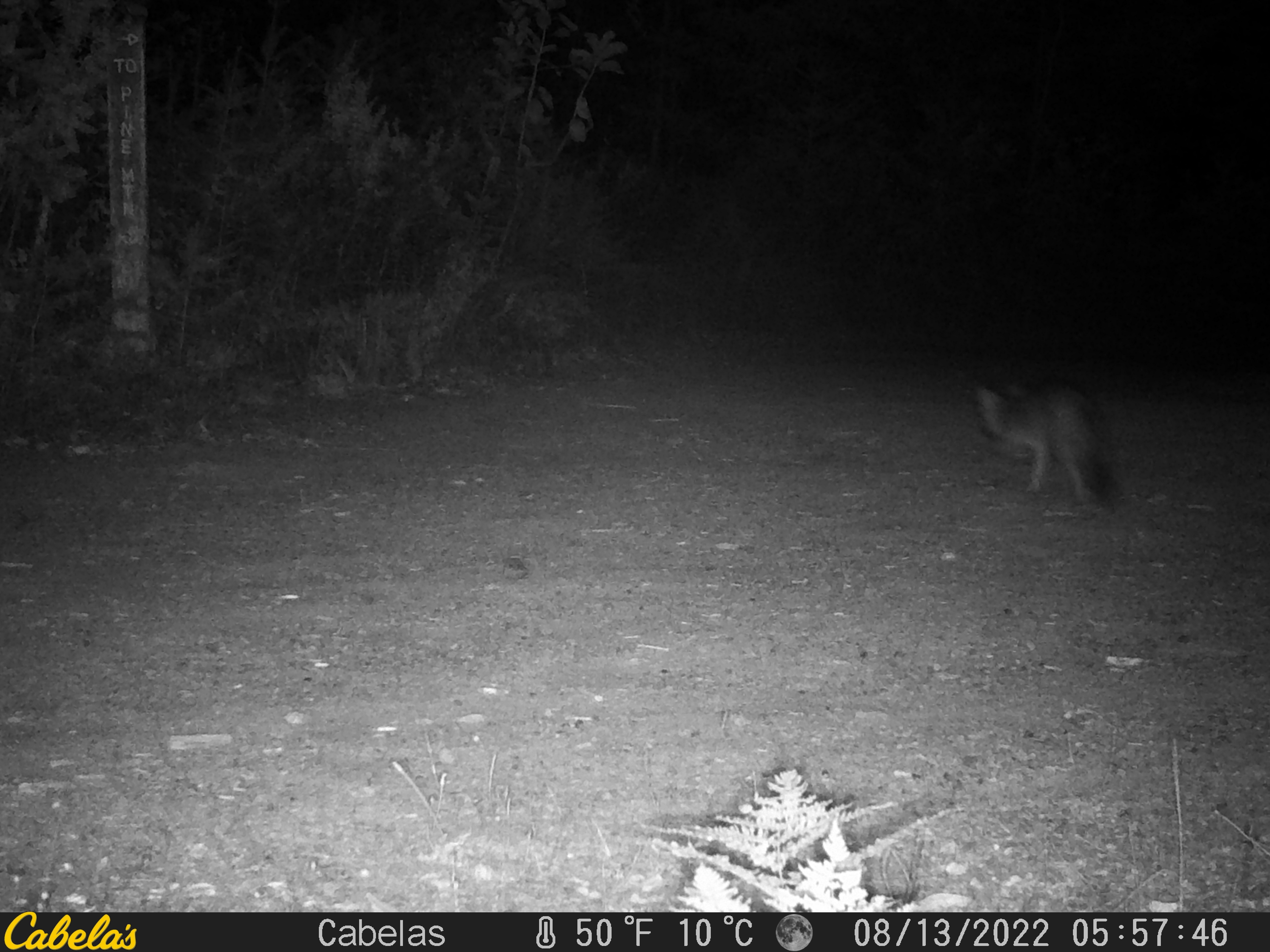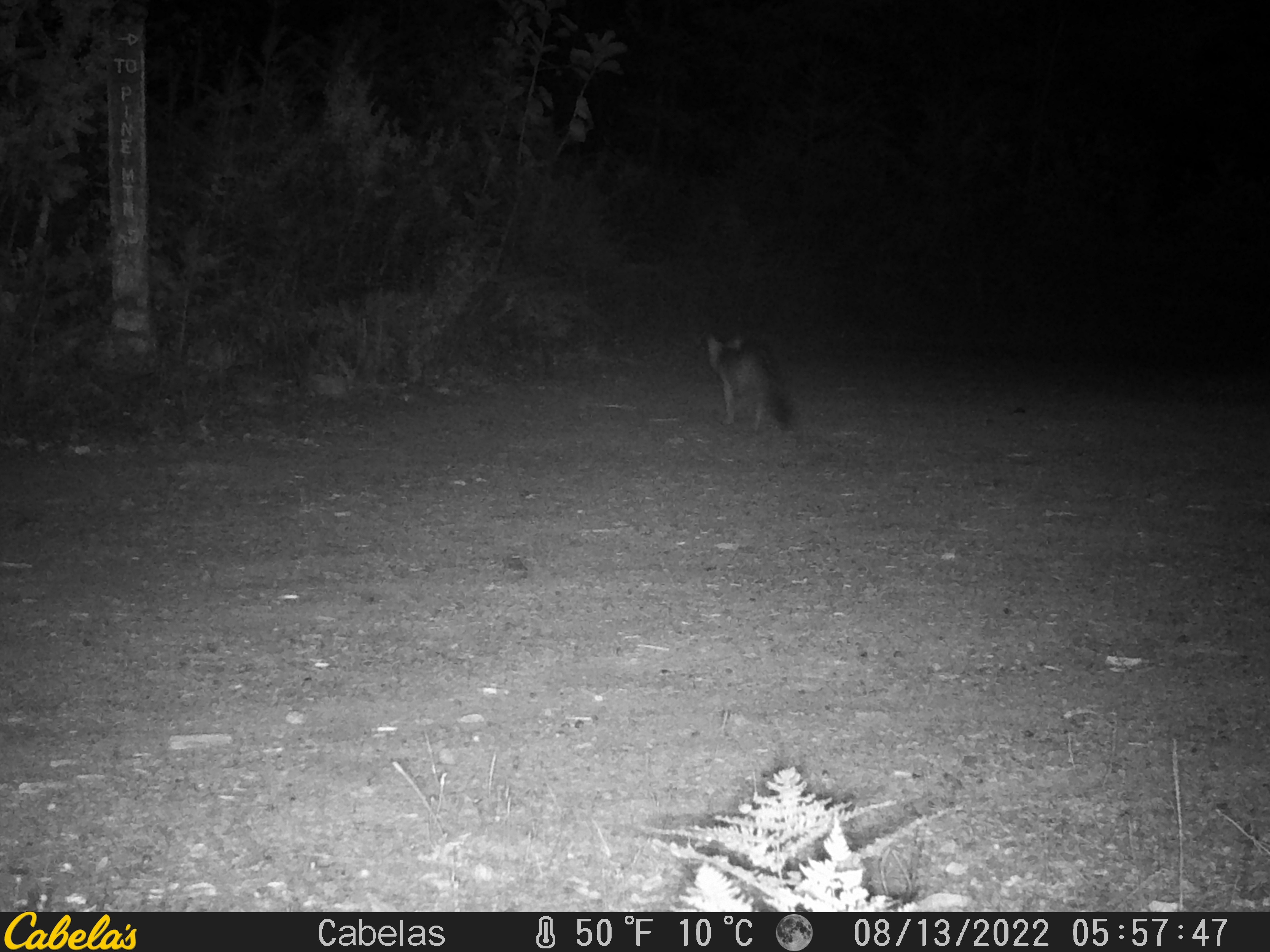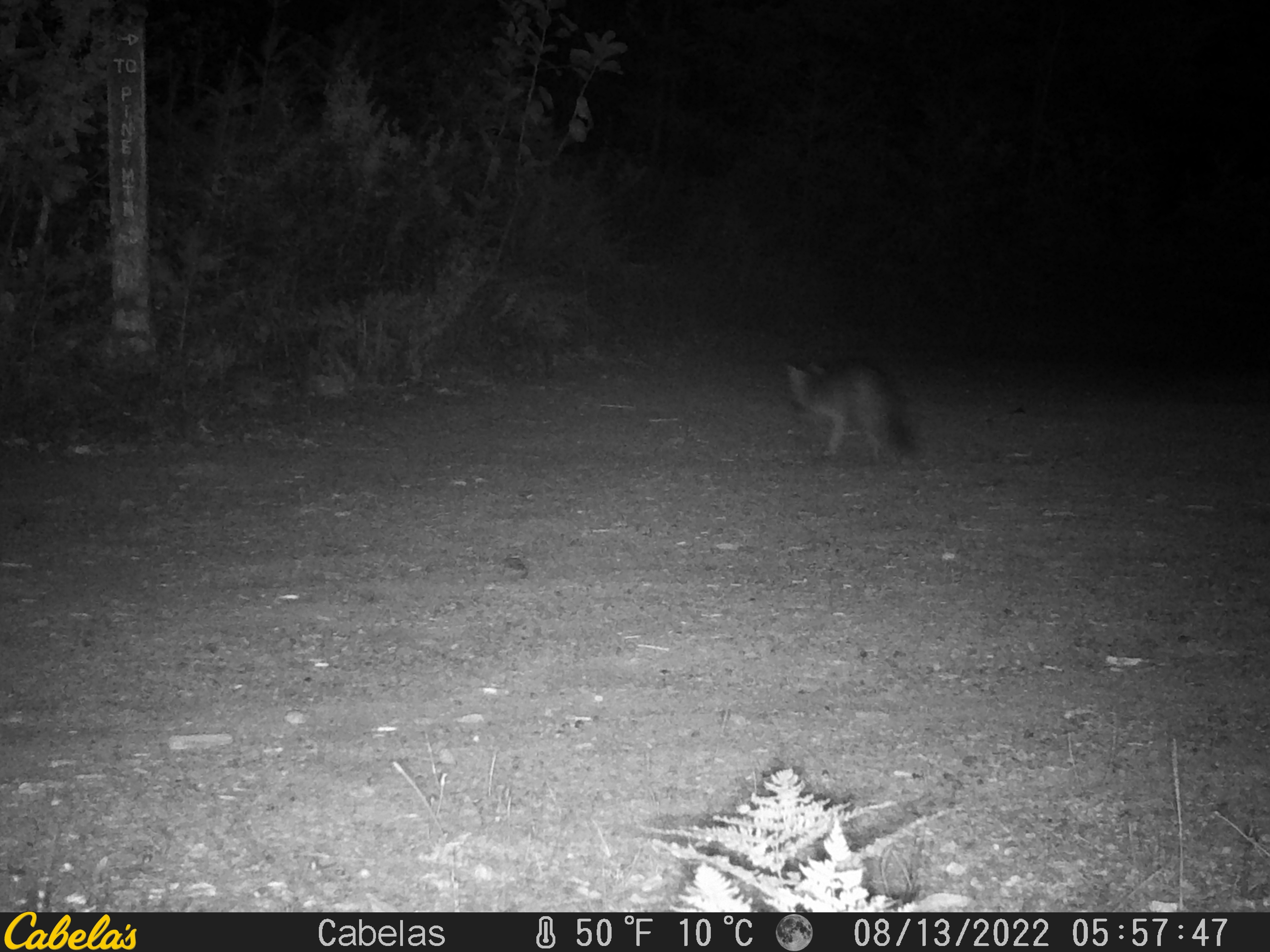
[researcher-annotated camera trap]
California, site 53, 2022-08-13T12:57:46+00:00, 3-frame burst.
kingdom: Animalia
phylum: Chordata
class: Mammalia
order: Carnivora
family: Canidae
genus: Urocyon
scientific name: Urocyon cinereoargenteus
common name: gray fox